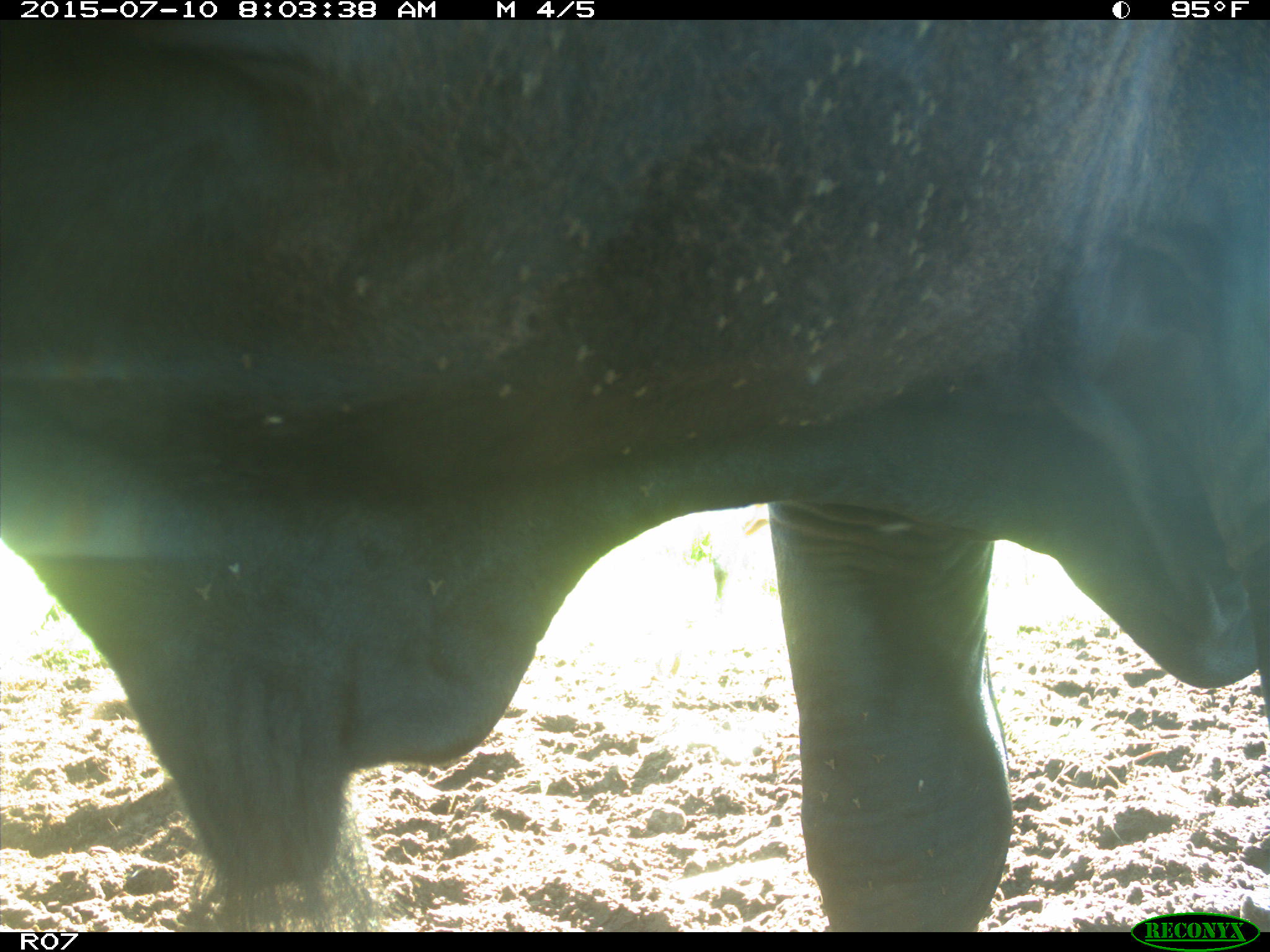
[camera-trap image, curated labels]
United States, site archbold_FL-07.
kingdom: Animalia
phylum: Chordata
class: Mammalia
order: Artiodactyla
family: Bovidae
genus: Bos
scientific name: Bos taurus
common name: domestic cow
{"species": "Bos taurus (domestic cow)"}